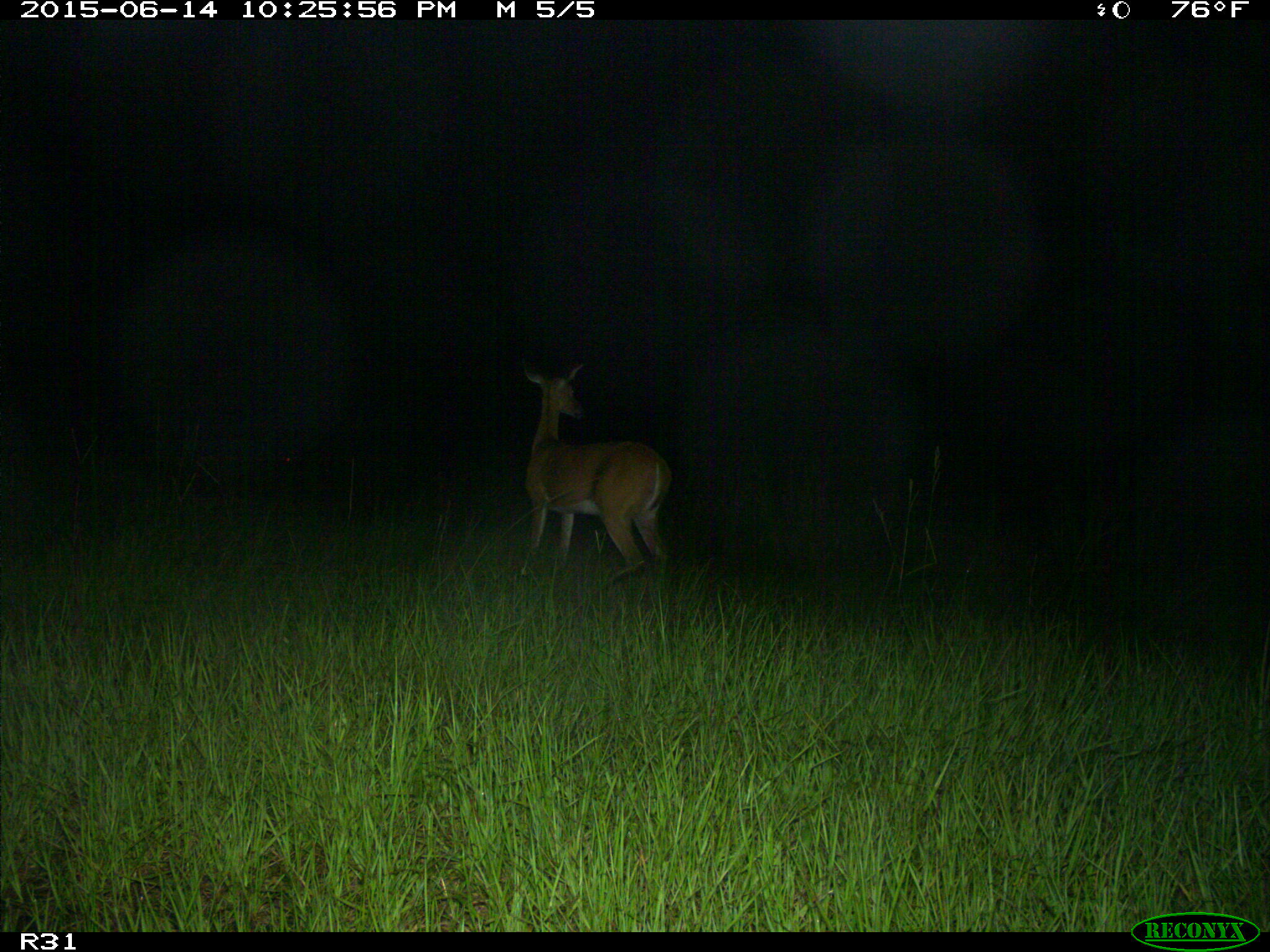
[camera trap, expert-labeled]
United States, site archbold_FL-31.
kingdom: Animalia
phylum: Chordata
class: Mammalia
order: Artiodactyla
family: Cervidae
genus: Odocoileus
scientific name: Odocoileus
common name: deer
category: unidentified deer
Unidentified deer (deer) (Odocoileus).